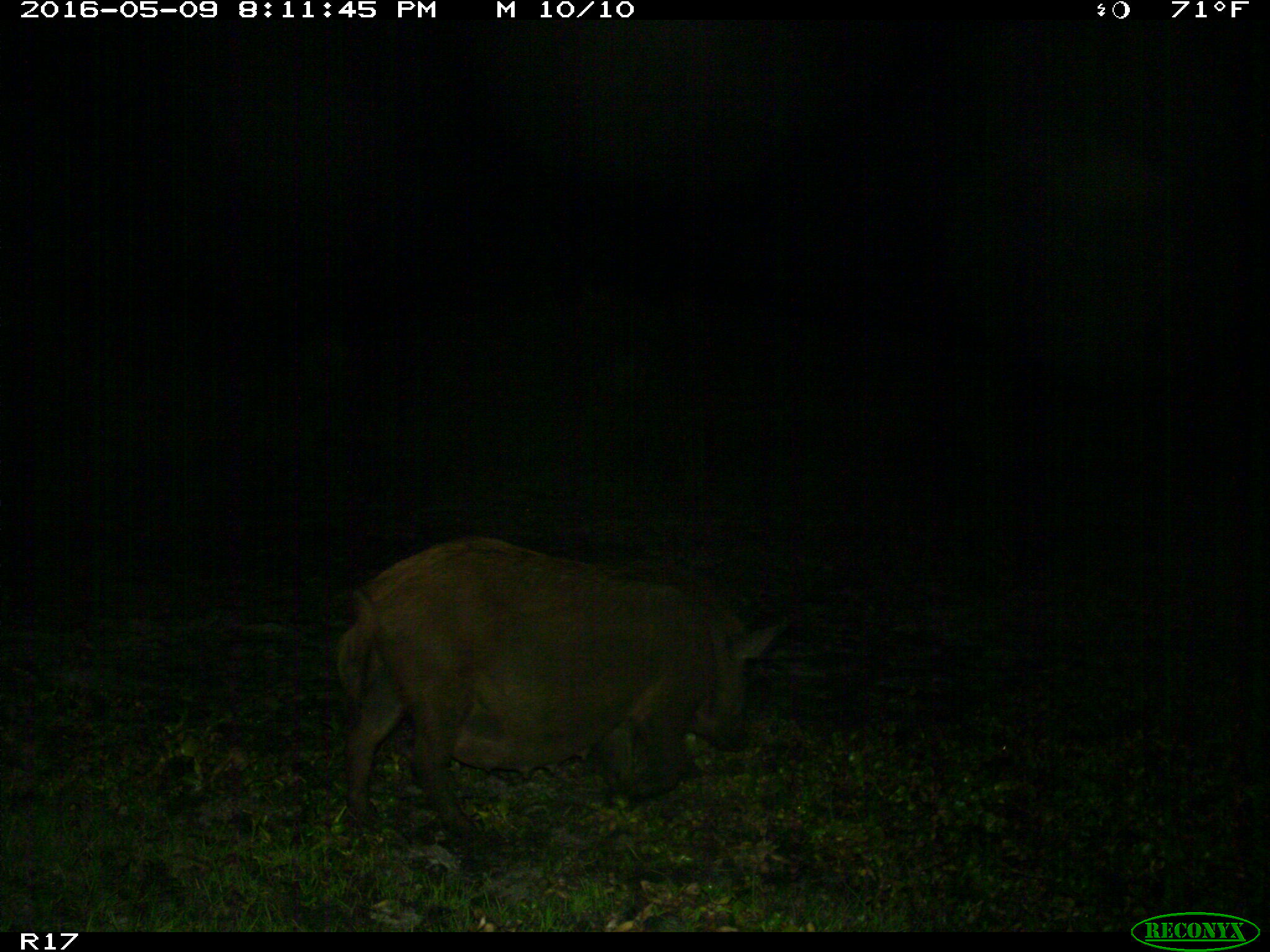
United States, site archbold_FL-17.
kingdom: Animalia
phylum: Chordata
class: Mammalia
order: Artiodactyla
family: Suidae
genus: Sus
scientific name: Sus scrofa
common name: wild boar